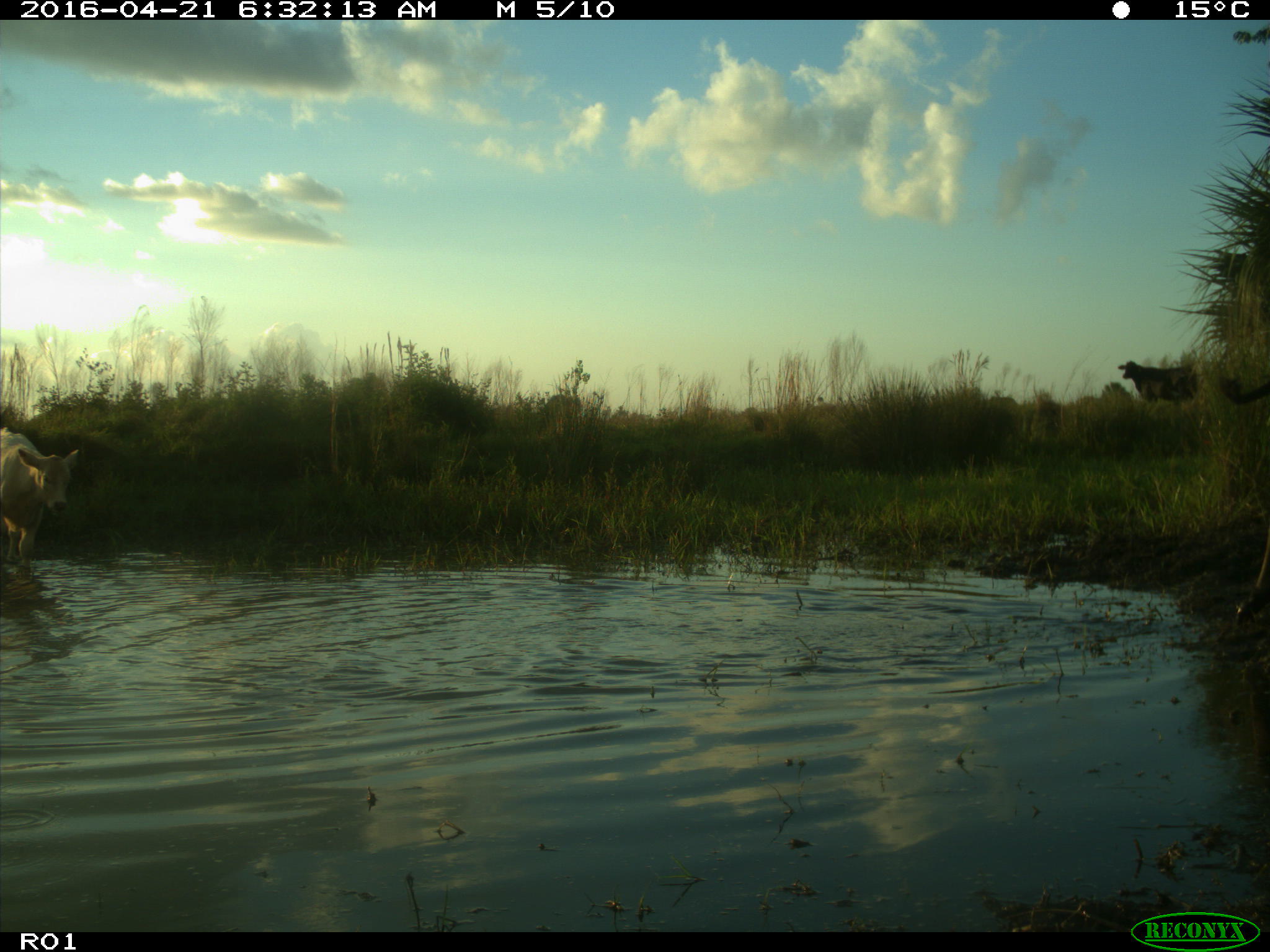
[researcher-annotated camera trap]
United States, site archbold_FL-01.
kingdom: Animalia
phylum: Chordata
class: Mammalia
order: Artiodactyla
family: Bovidae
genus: Bos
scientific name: Bos taurus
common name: domestic cow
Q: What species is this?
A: Bos taurus (domestic cow).